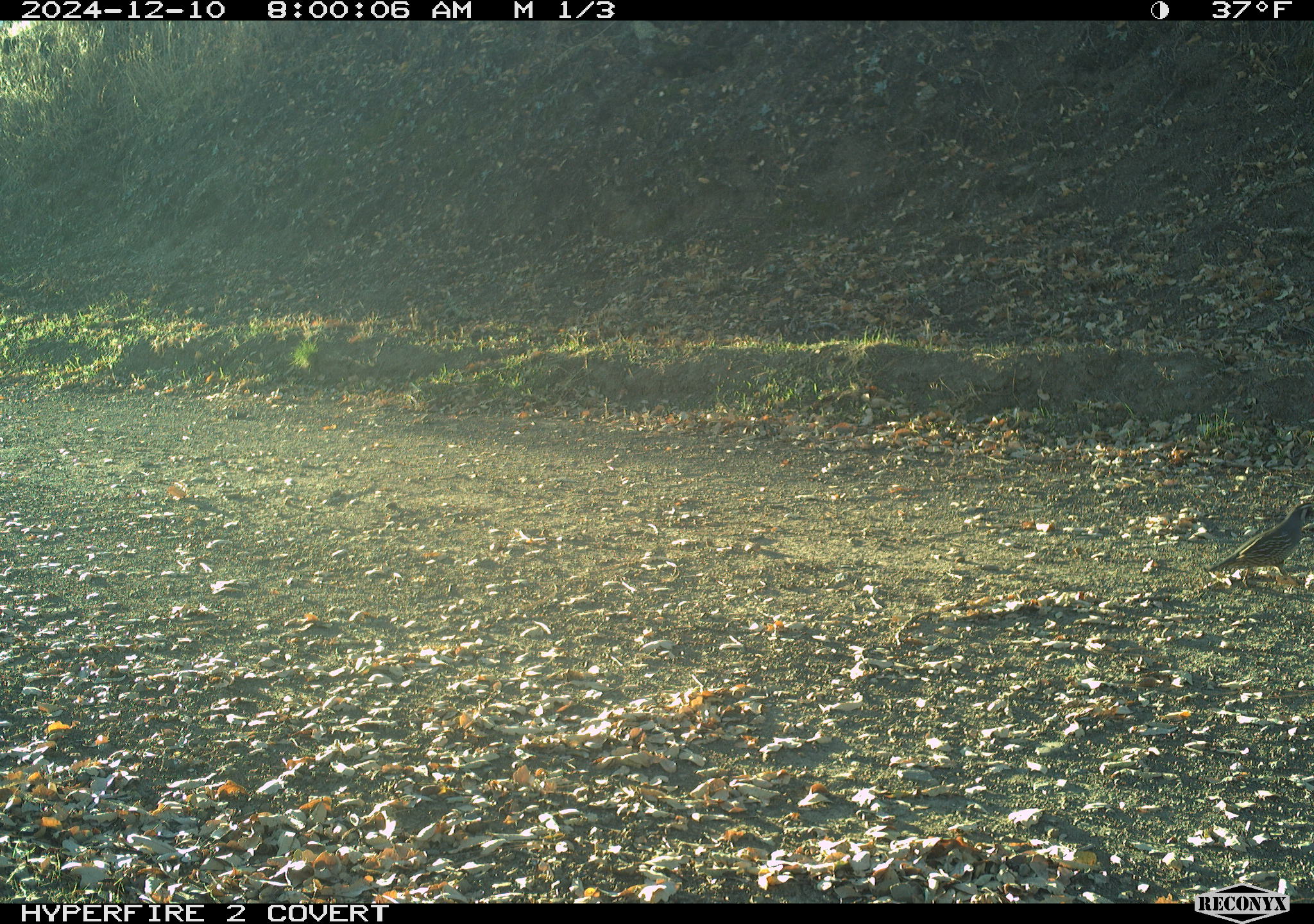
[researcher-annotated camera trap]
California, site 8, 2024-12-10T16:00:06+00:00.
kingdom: Animalia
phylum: Chordata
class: Aves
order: Galliformes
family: Odontophoridae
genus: Callipepla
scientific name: Callipepla californica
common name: california quail